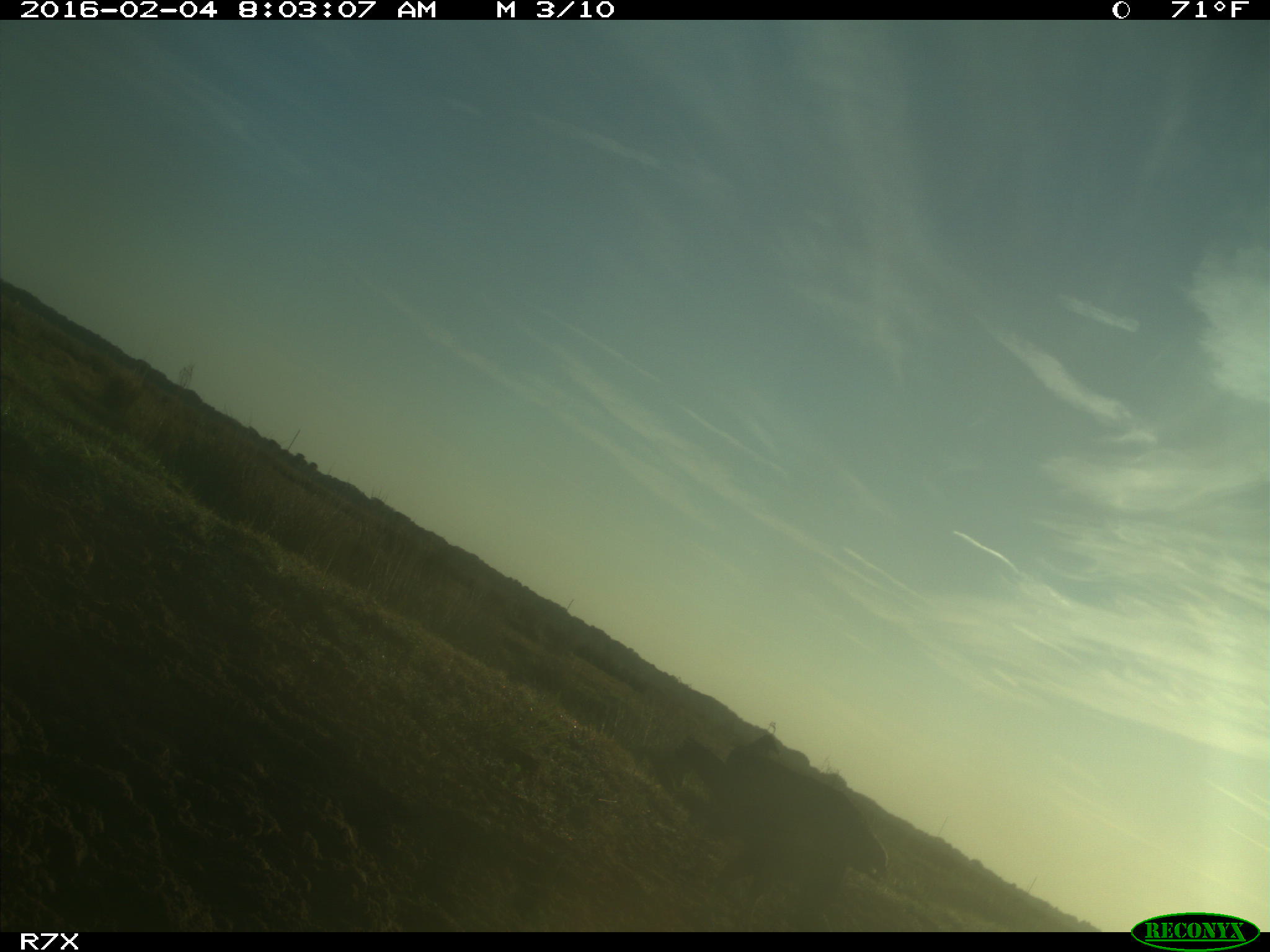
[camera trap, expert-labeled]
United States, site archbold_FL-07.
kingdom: Animalia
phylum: Chordata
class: Aves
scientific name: Aves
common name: birds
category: unidentified bird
Unidentified bird (birds) (Aves).